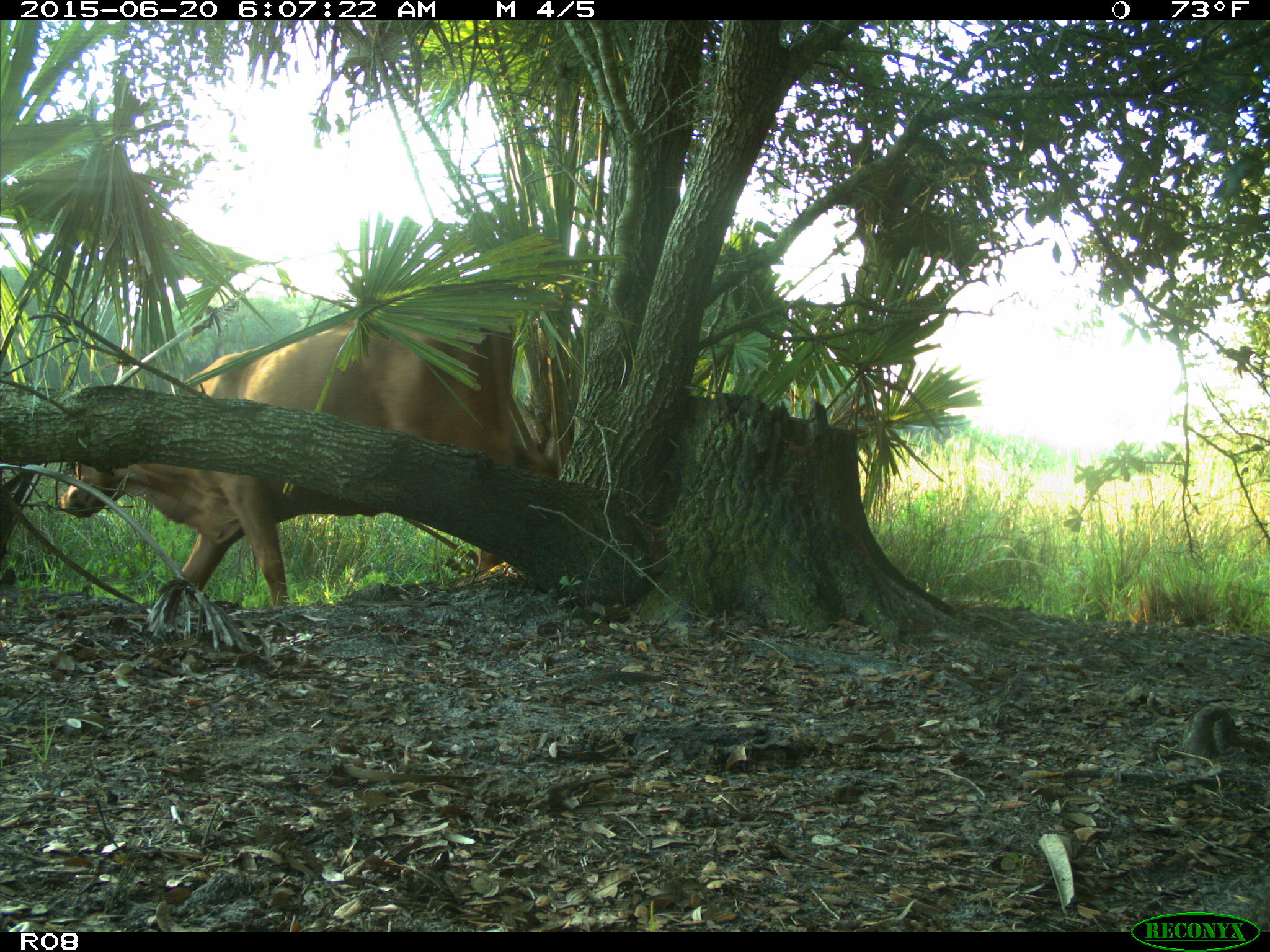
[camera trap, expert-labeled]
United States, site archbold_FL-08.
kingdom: Animalia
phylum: Chordata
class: Mammalia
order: Artiodactyla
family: Bovidae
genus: Bos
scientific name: Bos taurus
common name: domestic cow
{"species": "Bos taurus (domestic cow)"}